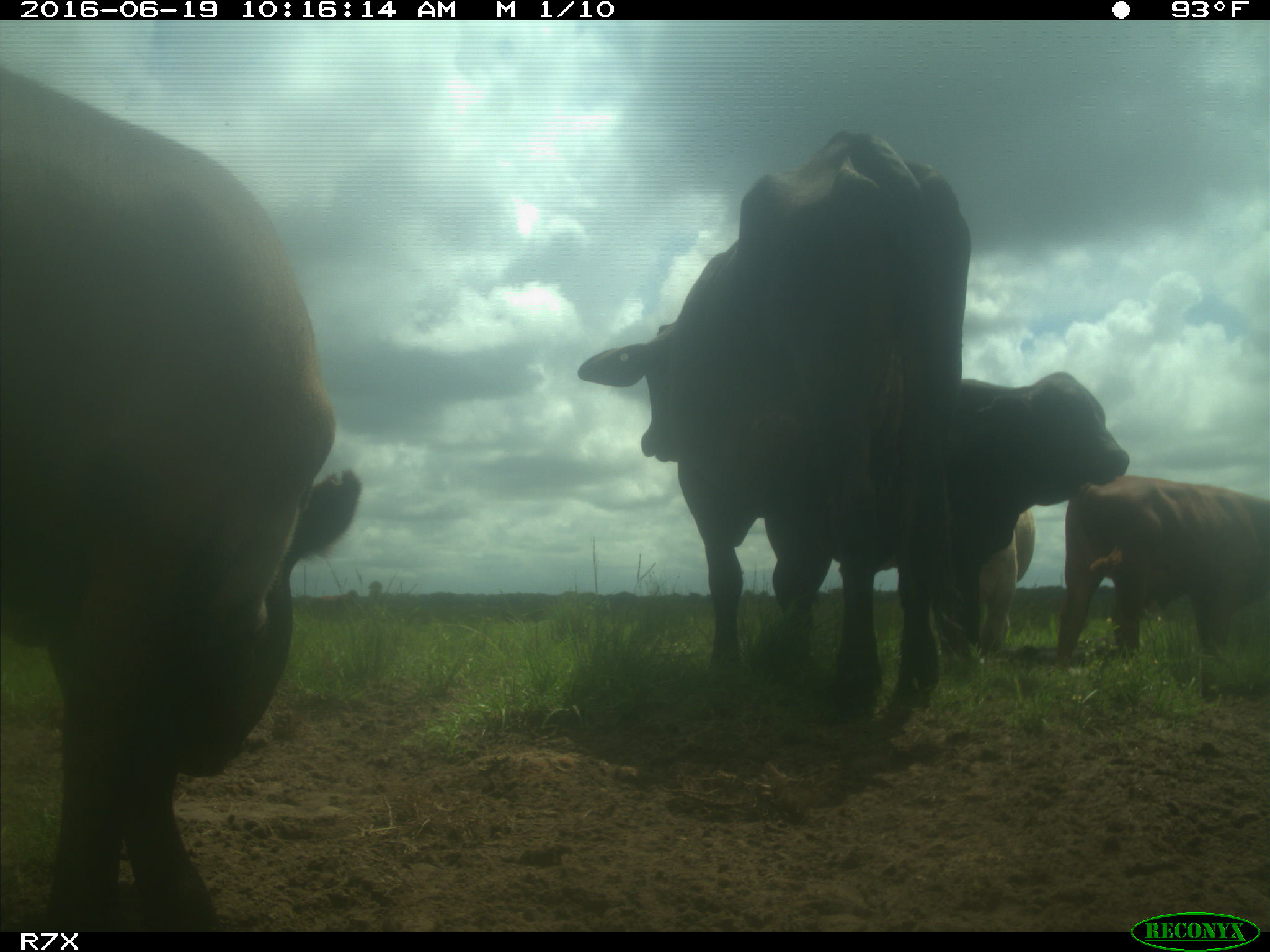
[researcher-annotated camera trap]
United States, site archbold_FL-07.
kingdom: Animalia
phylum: Chordata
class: Mammalia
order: Artiodactyla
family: Bovidae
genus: Bos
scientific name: Bos taurus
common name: domestic cow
Bos taurus (domestic cow).